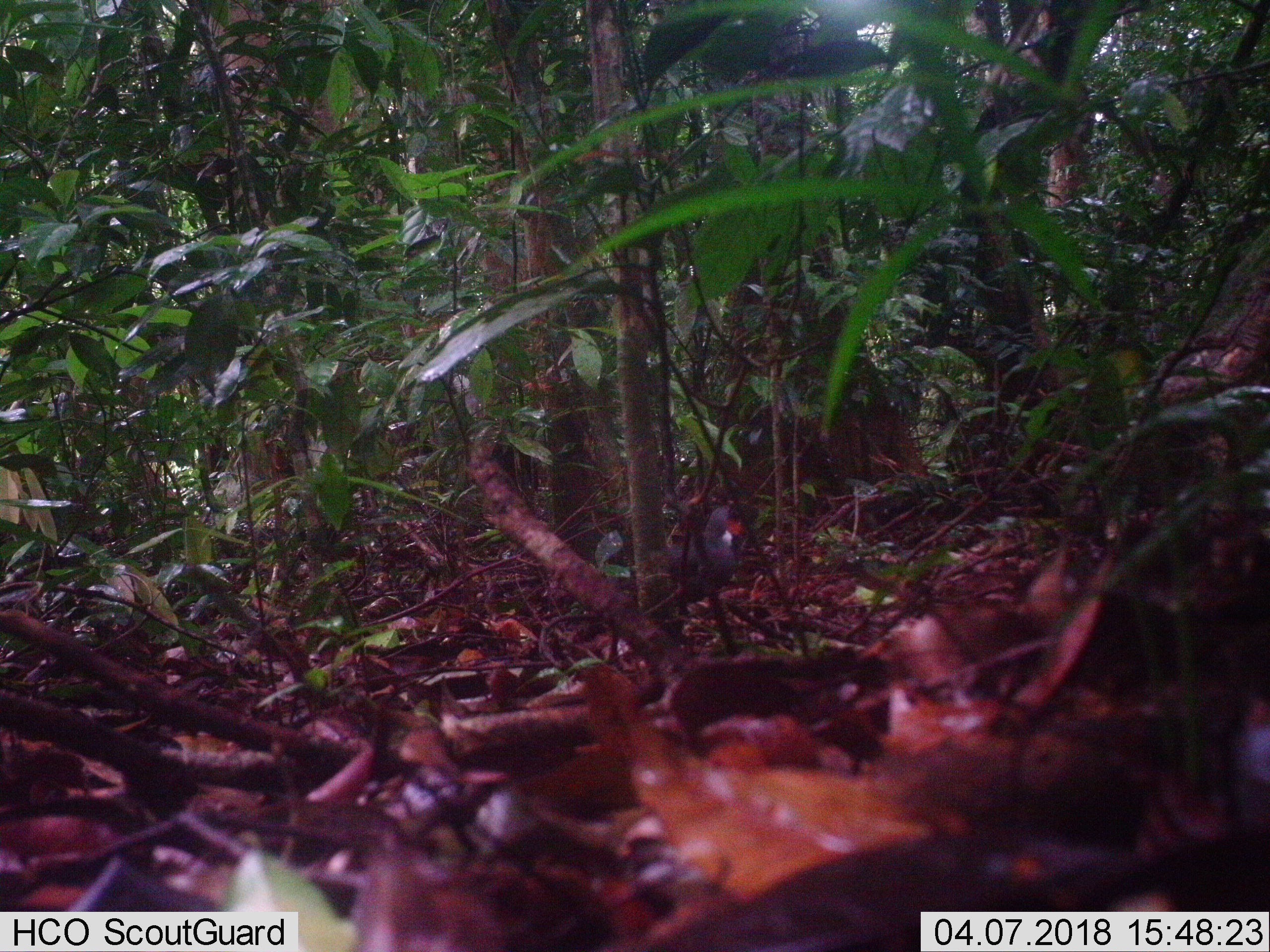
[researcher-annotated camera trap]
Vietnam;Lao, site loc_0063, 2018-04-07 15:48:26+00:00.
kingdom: Animalia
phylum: Chordata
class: Aves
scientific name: Aves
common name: bird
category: unidentified bird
Unidentified bird (bird) (Aves). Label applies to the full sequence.